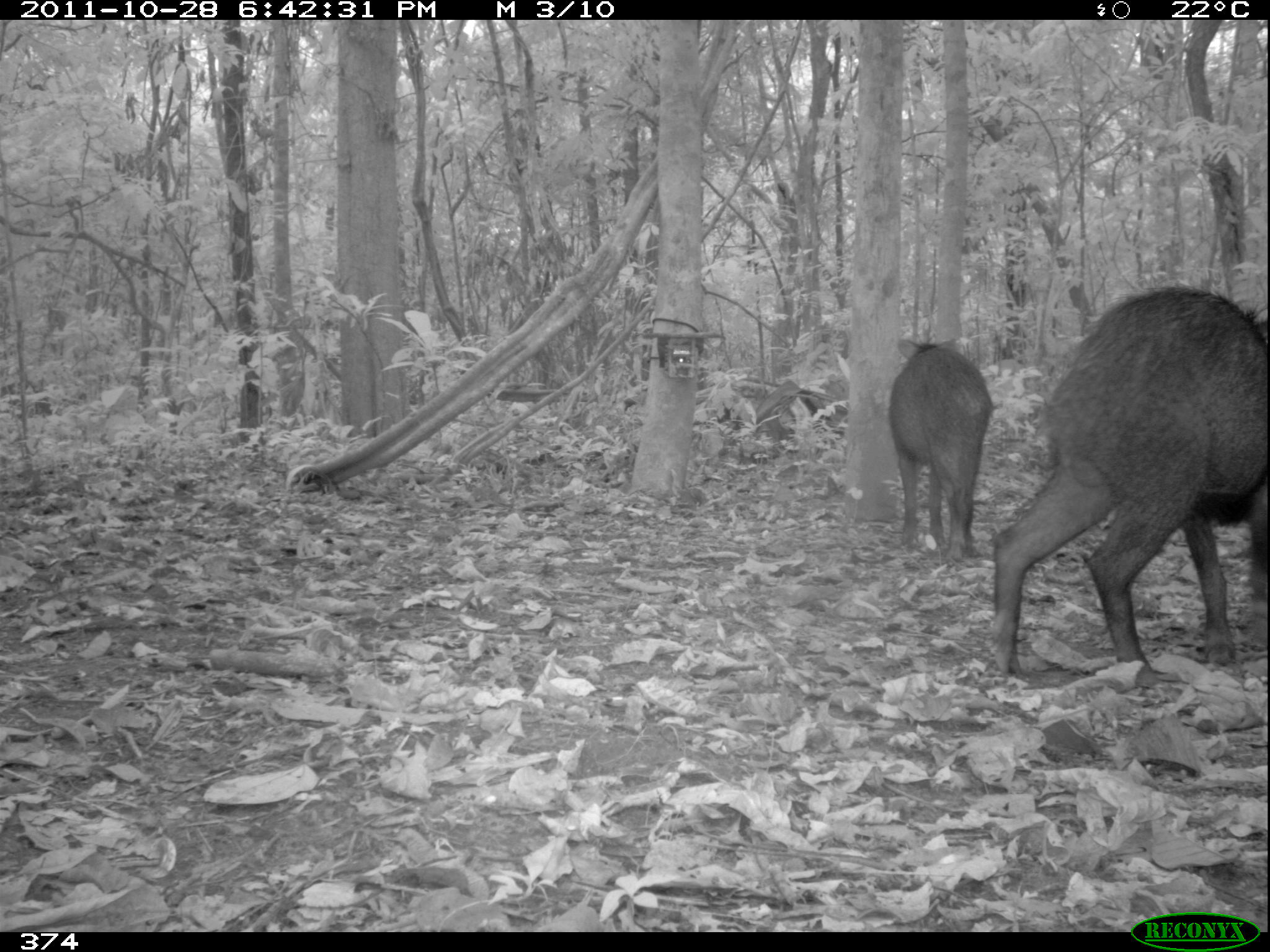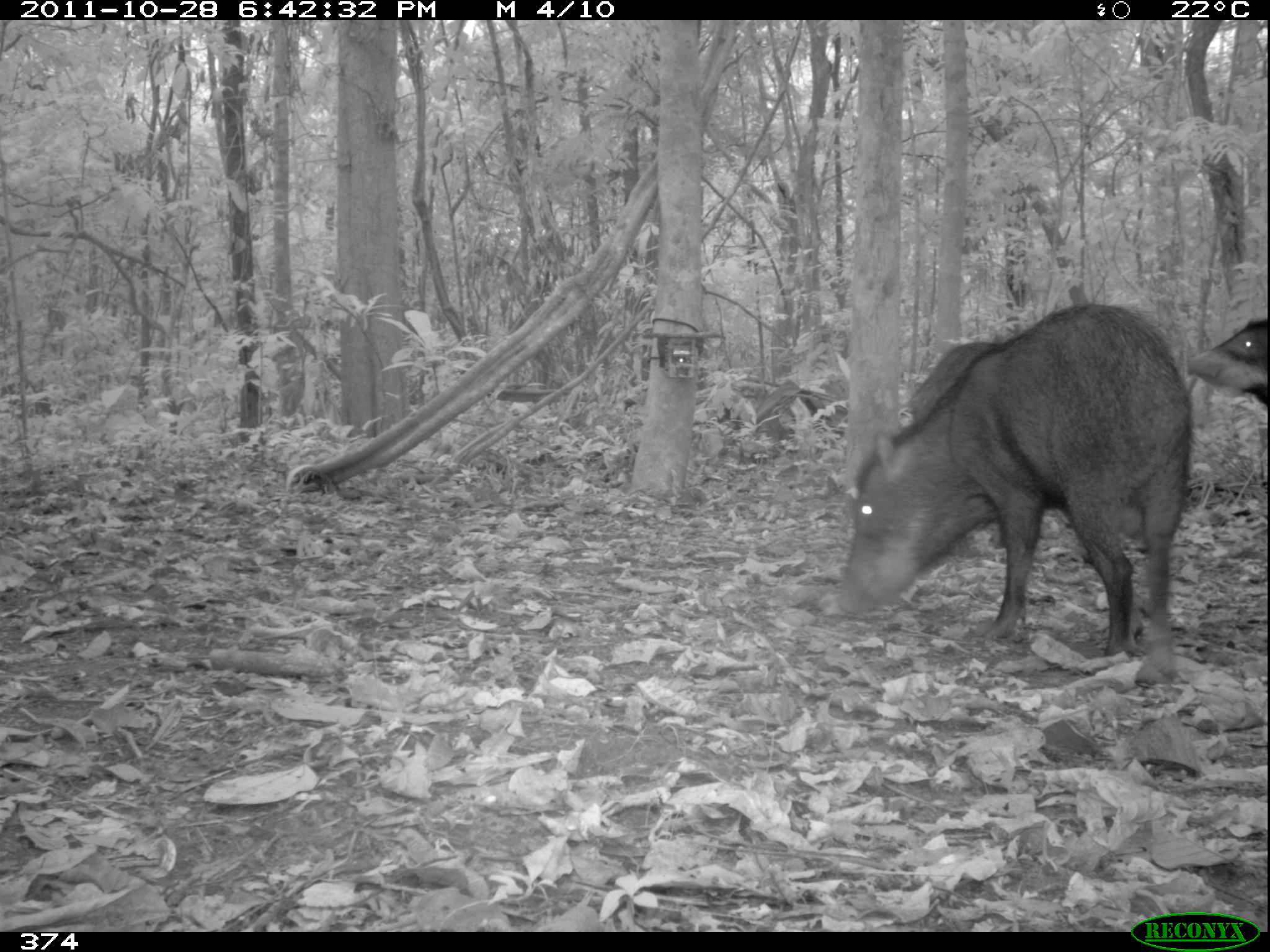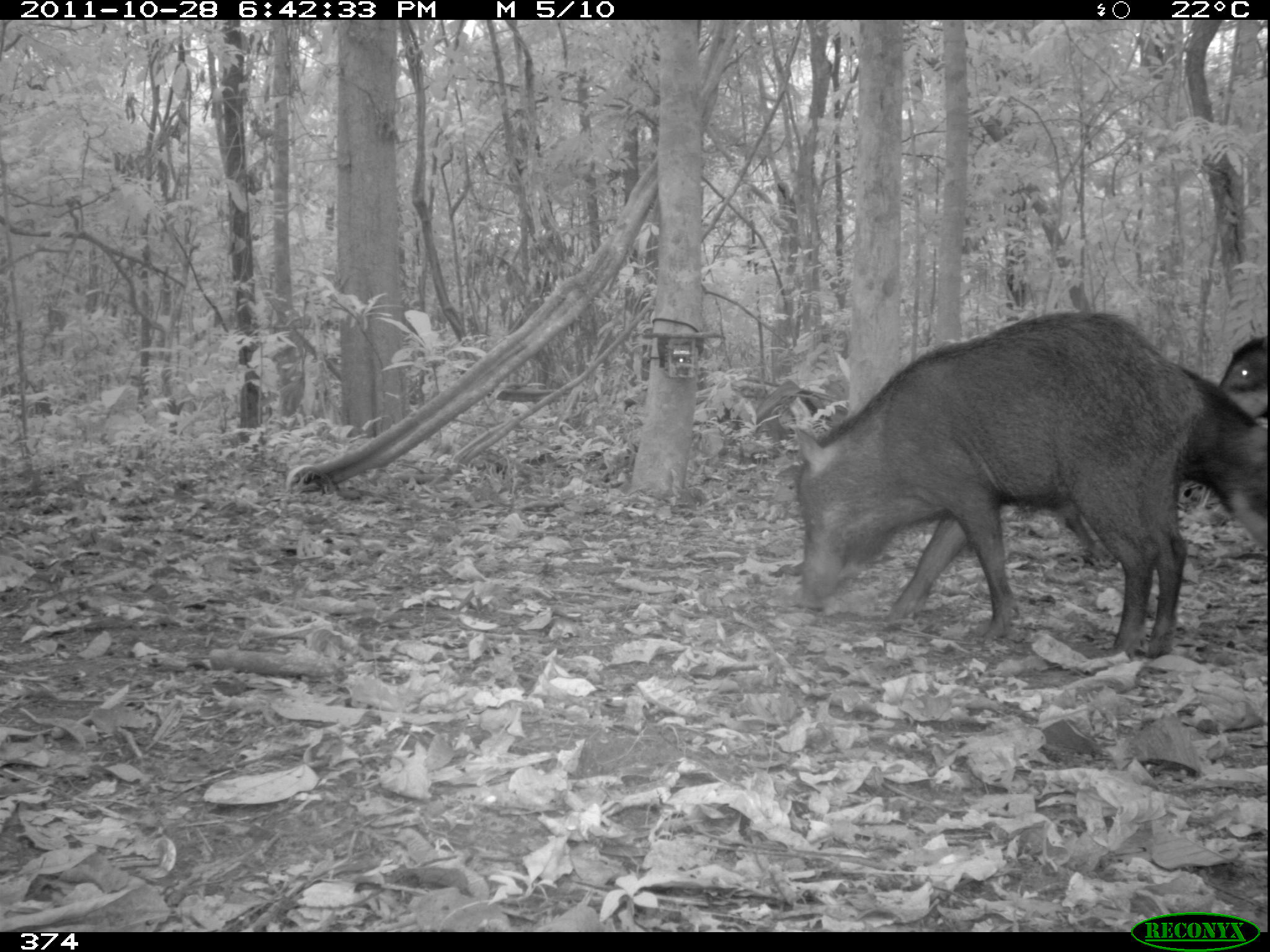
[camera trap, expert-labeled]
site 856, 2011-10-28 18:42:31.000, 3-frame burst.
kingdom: Animalia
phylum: Chordata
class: Mammalia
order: Artiodactyla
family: Tayassuidae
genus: Tayassu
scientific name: Tayassu pecari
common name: white-lipped peccary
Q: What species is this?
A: Tayassu pecari (white-lipped peccary).